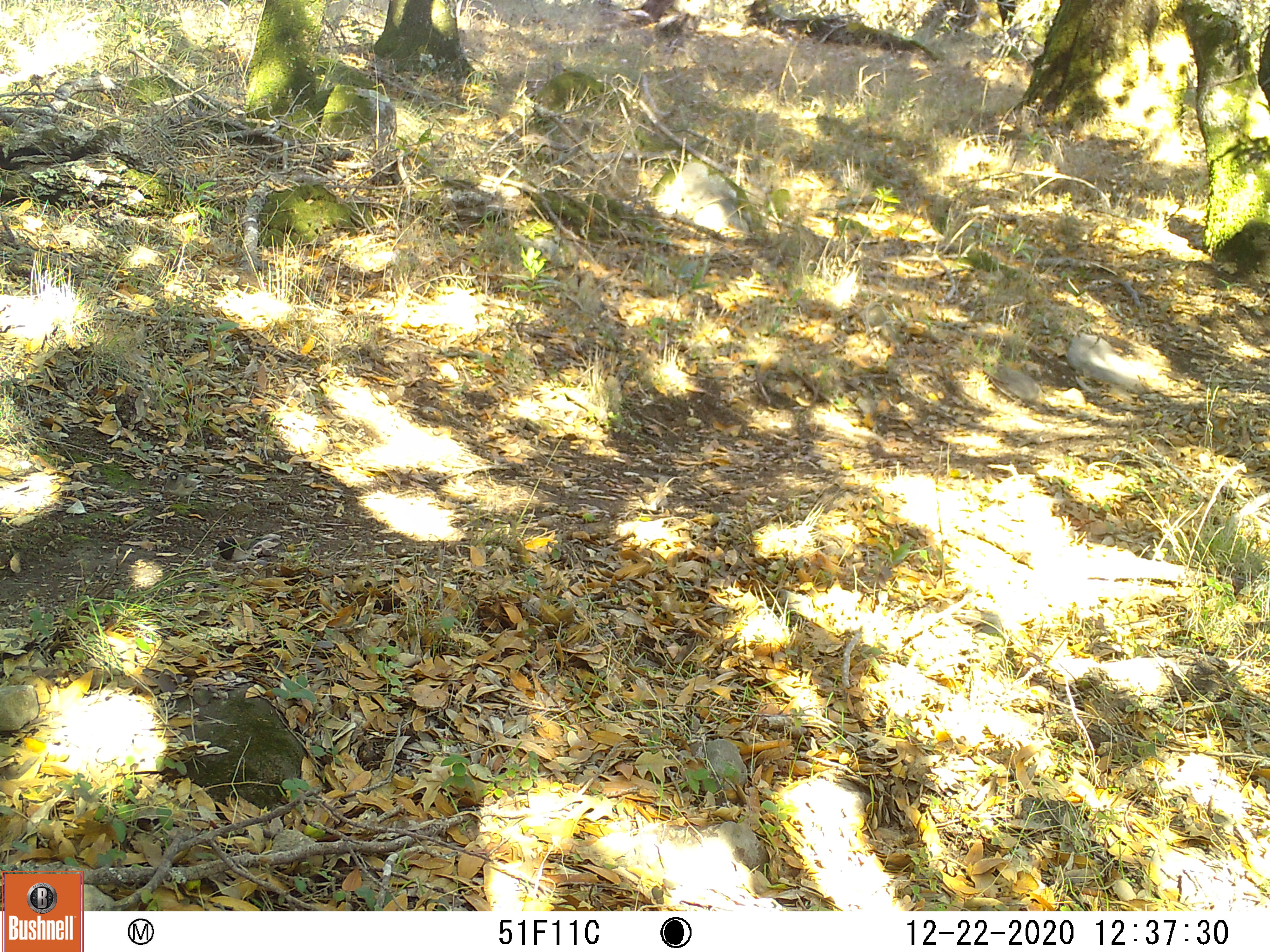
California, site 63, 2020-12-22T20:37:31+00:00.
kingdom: Animalia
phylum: Chordata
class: Aves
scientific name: Aves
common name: bird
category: unknown bird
Unknown bird (bird) (Aves).